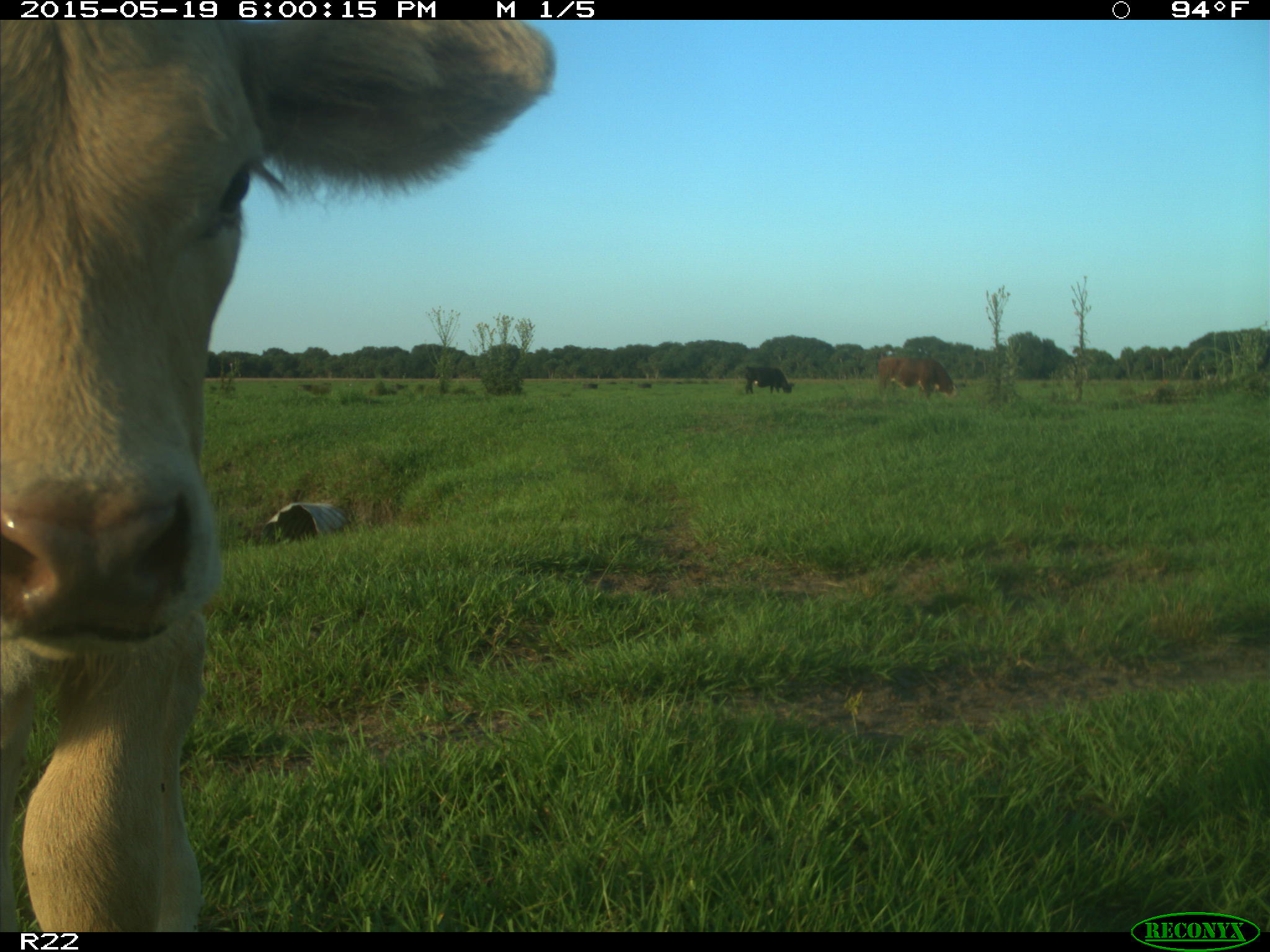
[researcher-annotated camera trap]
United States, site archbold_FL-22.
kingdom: Animalia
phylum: Chordata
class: Mammalia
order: Artiodactyla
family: Bovidae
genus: Bos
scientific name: Bos taurus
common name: domestic cow